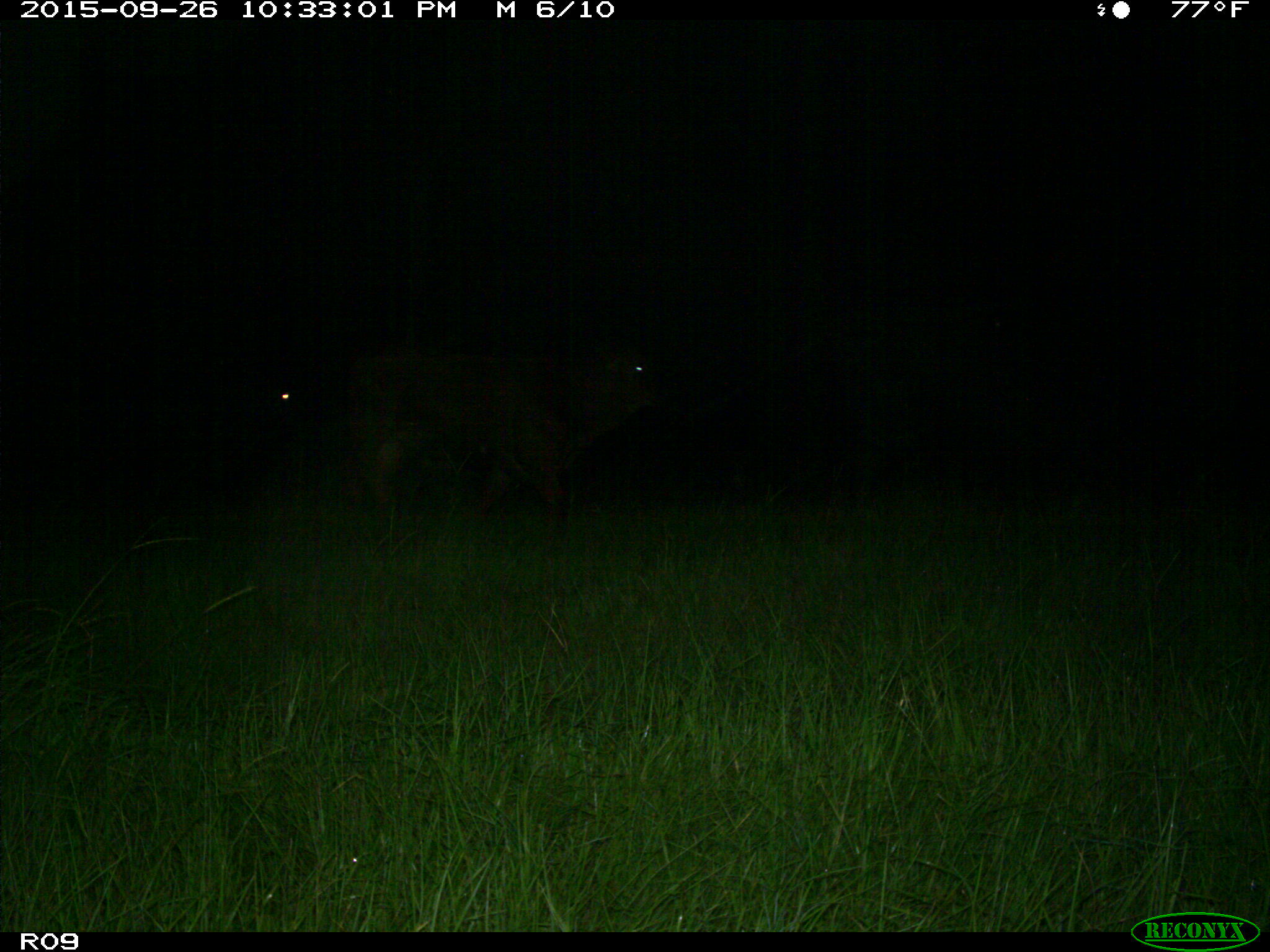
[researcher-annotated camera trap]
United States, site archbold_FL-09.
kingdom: Animalia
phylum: Chordata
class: Mammalia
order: Artiodactyla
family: Bovidae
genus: Bos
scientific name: Bos taurus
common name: domestic cow